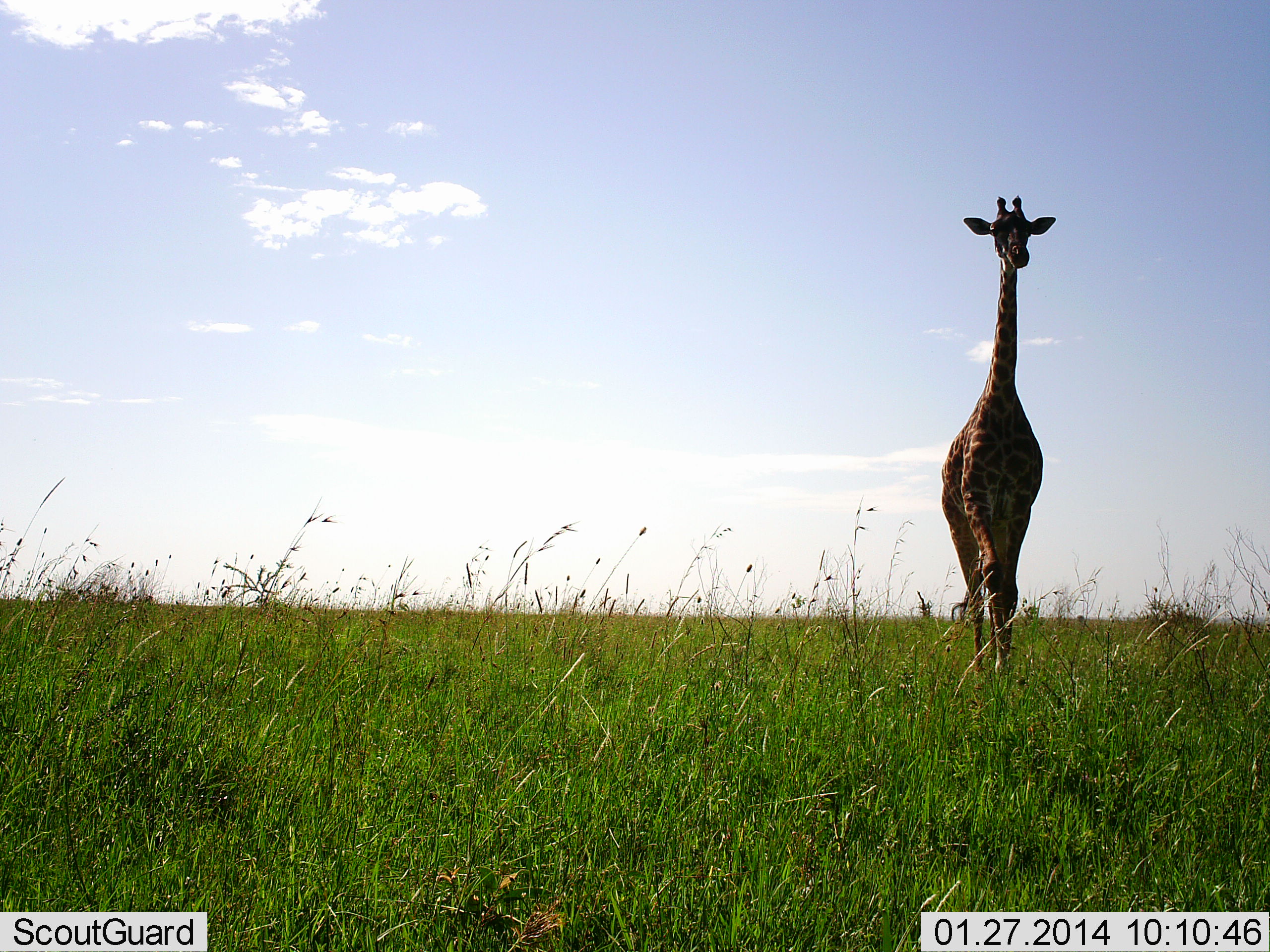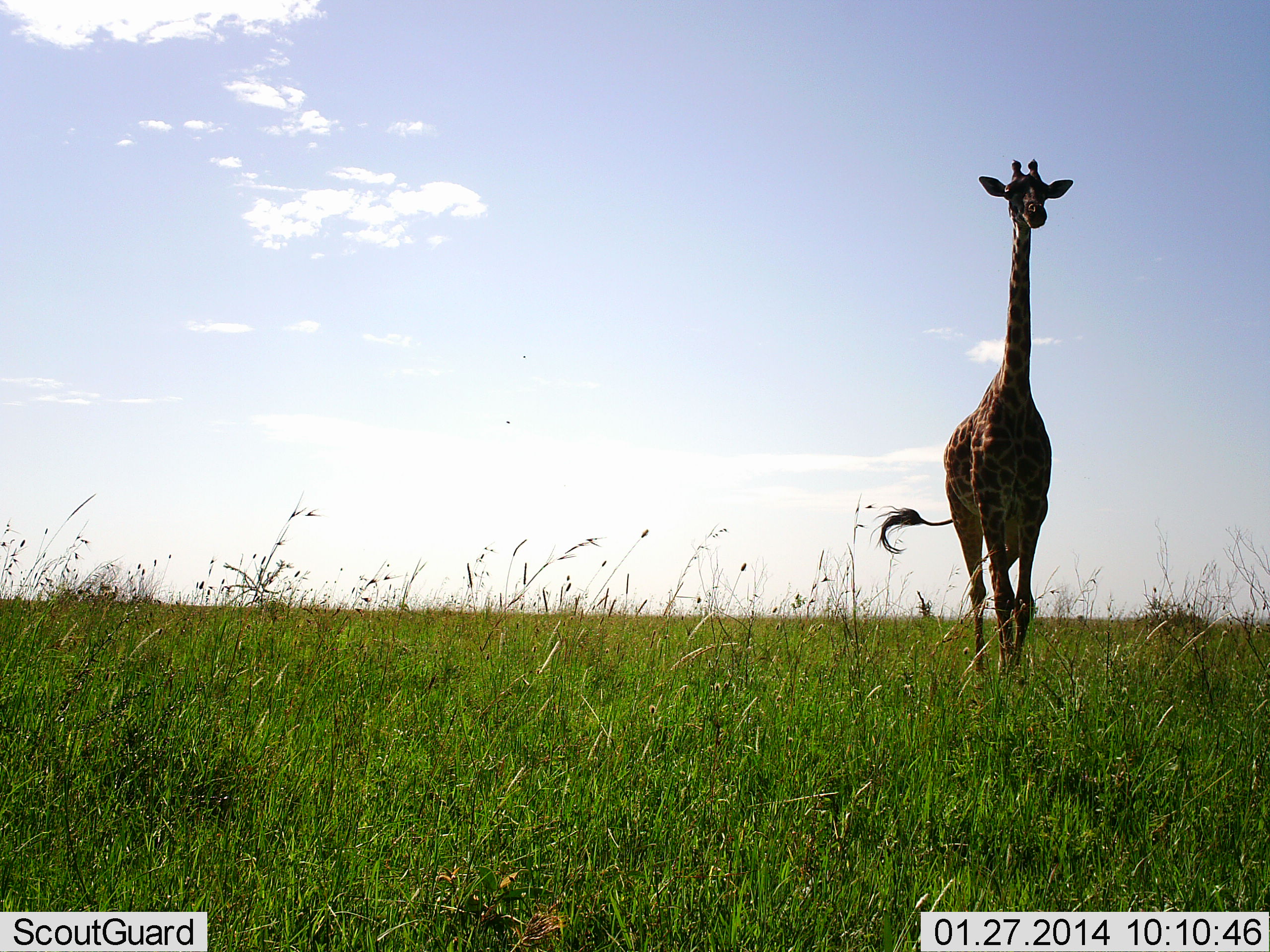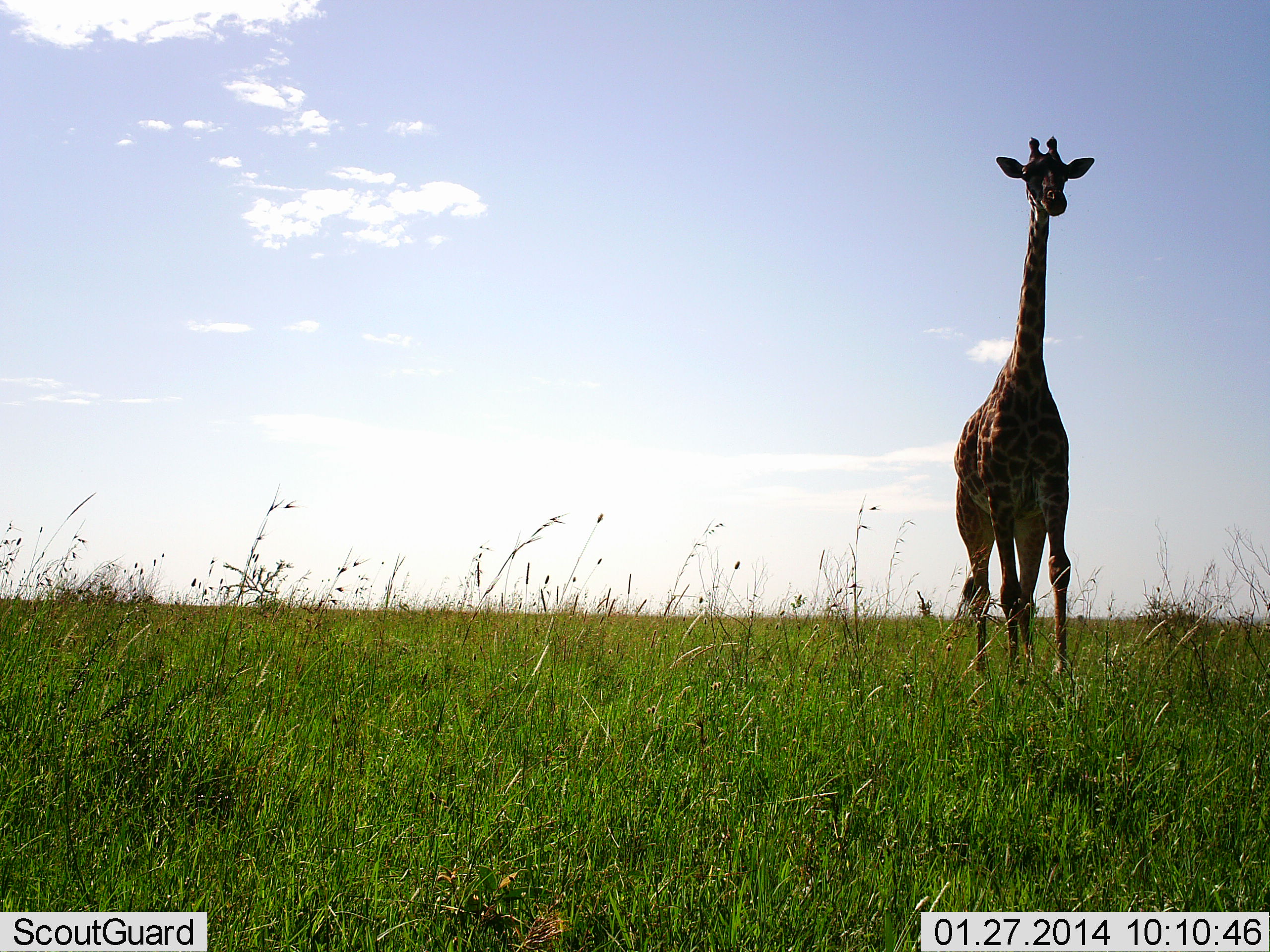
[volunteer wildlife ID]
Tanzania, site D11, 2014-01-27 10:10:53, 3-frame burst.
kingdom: Animalia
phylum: Chordata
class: Mammalia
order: Artiodactyla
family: Giraffidae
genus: Giraffa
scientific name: Giraffa camelopardalis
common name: giraffe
Giraffe (Giraffa camelopardalis), count 1. Behavior (volunteer vote fractions): standing 10%, resting 0%, moving 100%, interacting 0%. Young present (vote fraction): 0%. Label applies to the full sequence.